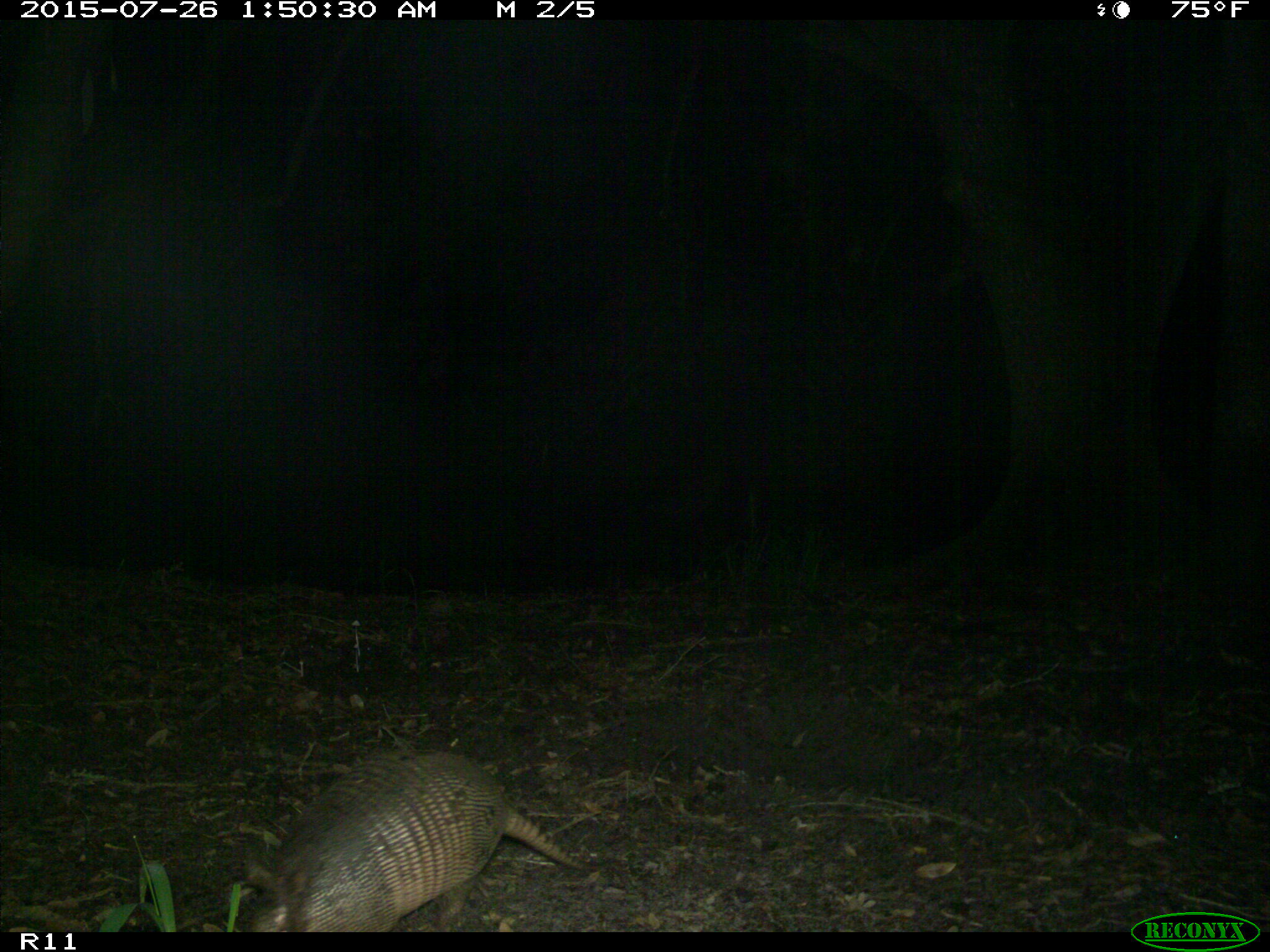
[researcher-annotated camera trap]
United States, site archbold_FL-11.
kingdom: Animalia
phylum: Chordata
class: Mammalia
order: Cingulata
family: Dasypodidae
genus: Dasypus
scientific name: Dasypus novemcinctus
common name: nine-banded armadillo